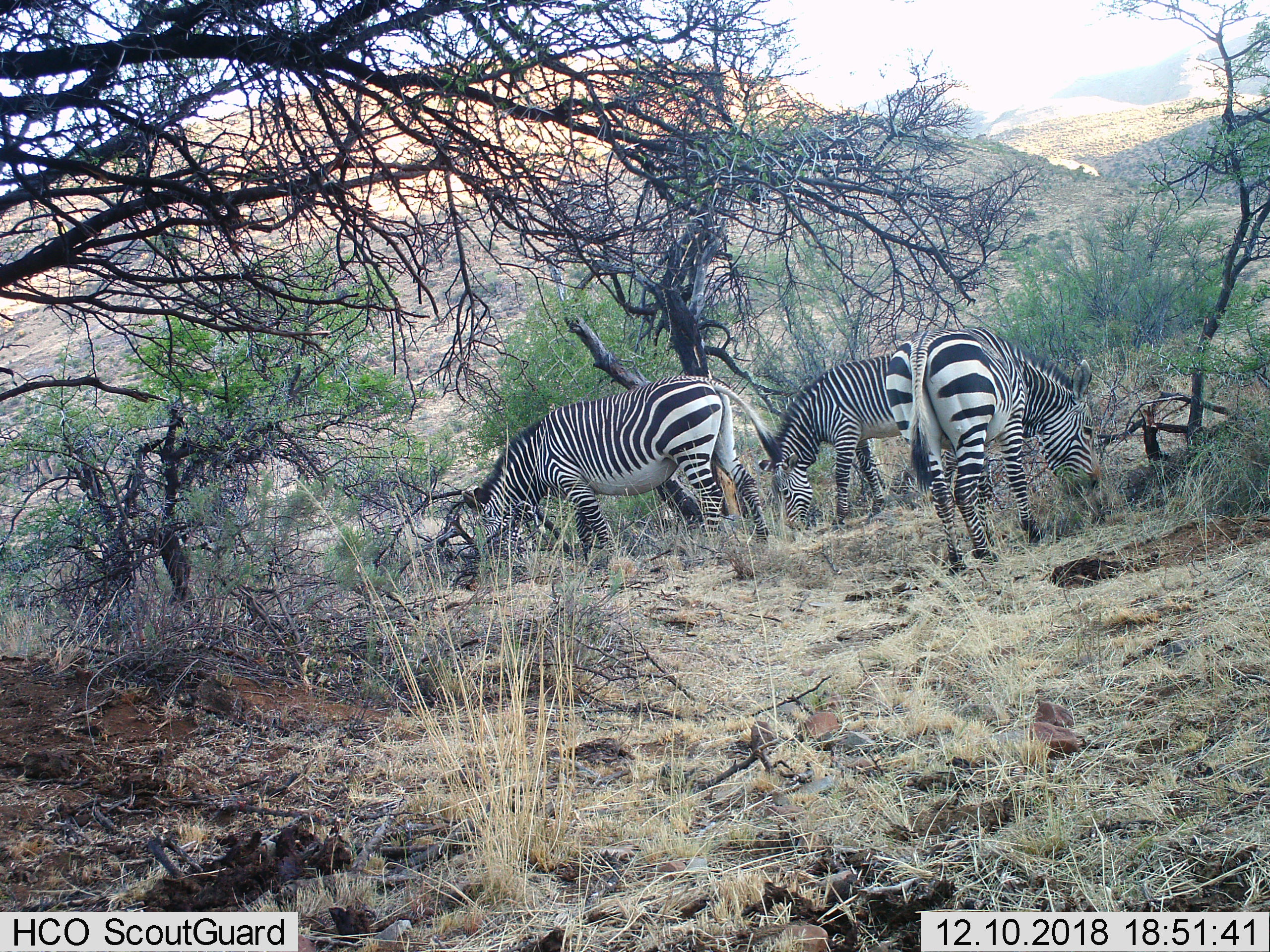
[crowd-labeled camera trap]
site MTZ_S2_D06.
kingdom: Animalia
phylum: Chordata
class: Mammalia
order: Perissodactyla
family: Equidae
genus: Equus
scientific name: Equus zebra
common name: mountain zebra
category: zebramountain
Zebramountain (mountain zebra) (Equus zebra), count 3. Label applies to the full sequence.